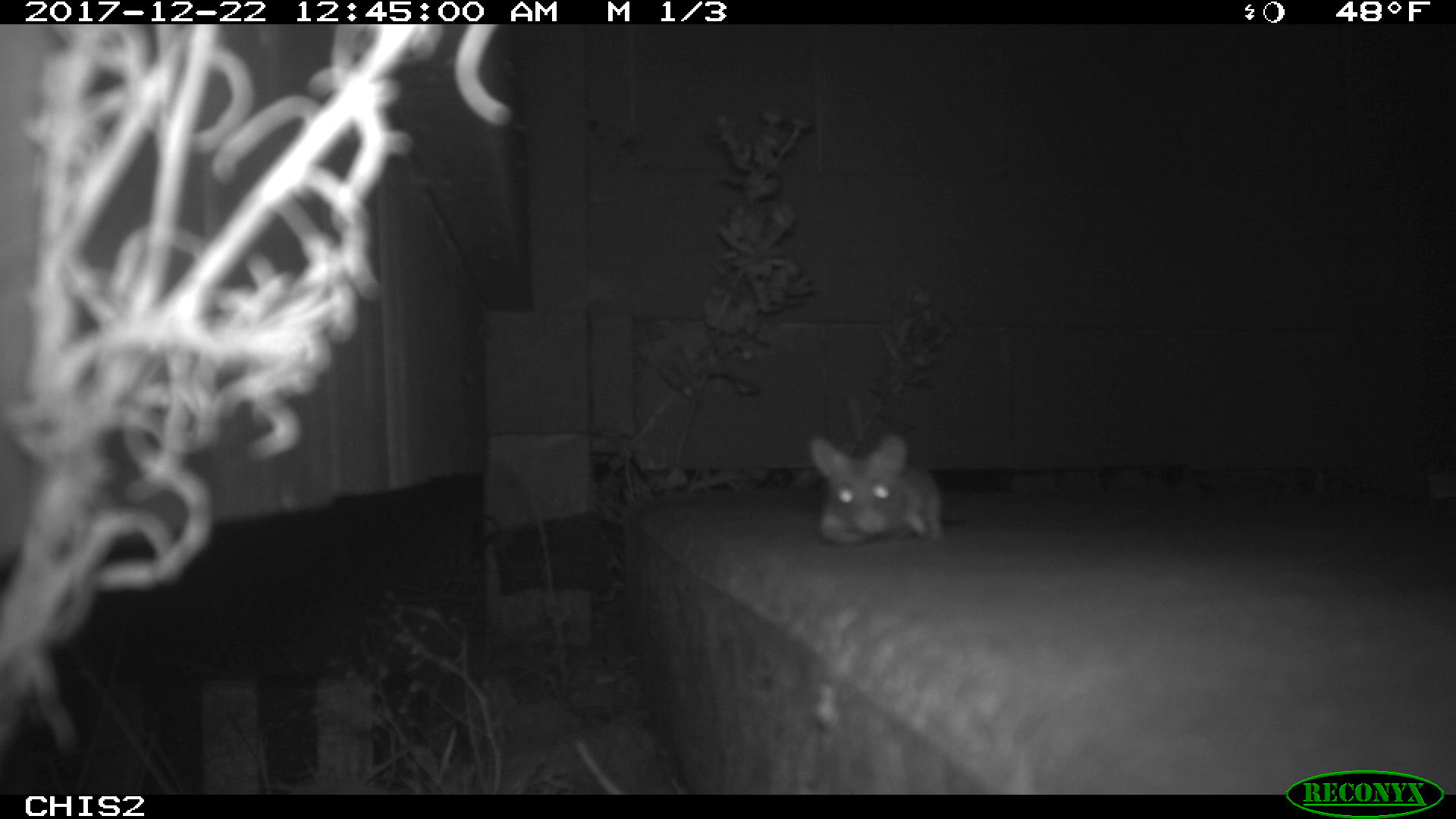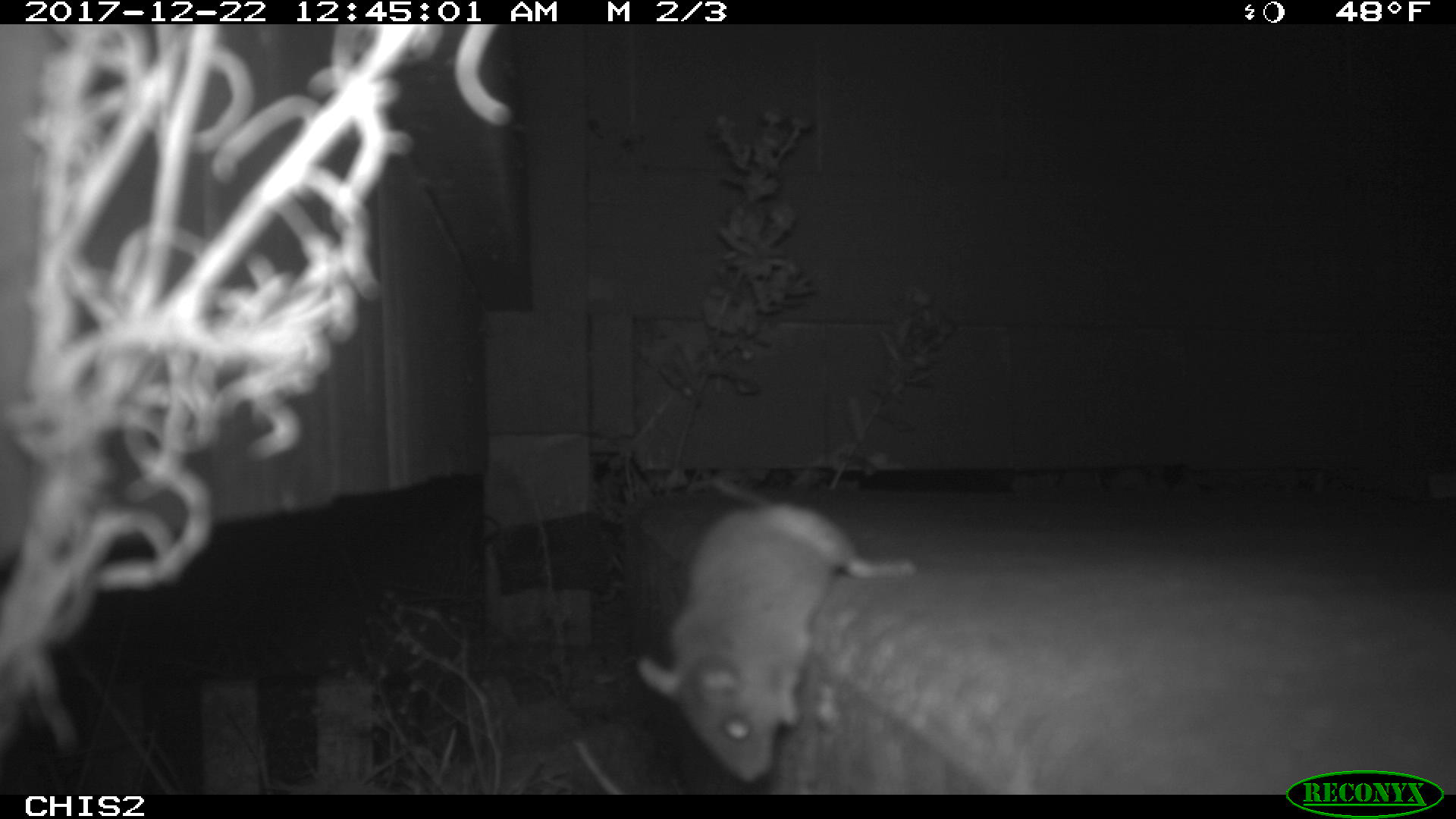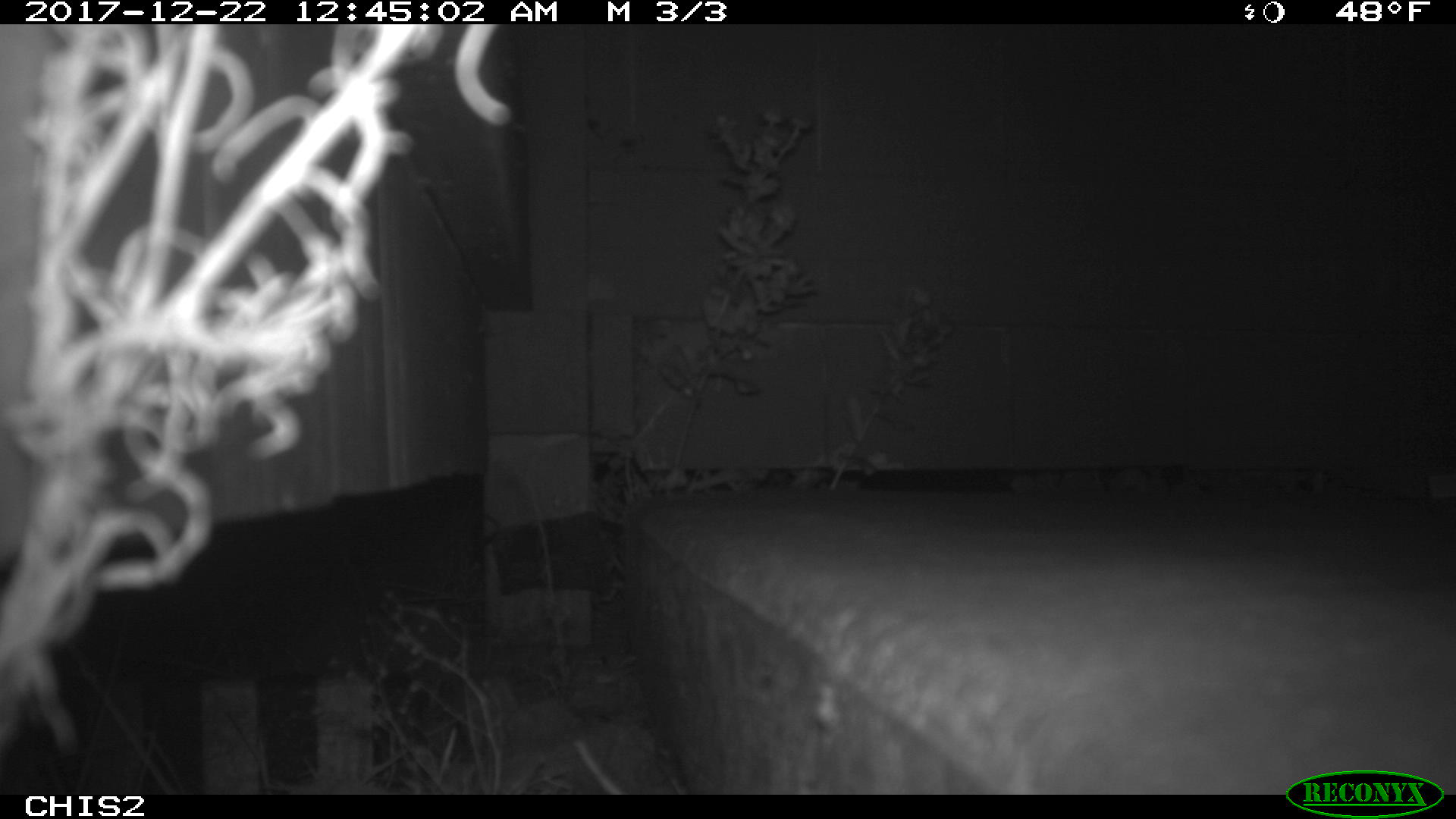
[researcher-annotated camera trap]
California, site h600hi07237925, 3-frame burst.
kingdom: Animalia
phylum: Chordata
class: Mammalia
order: Rodentia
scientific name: Rodentia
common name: rodent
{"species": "rodent (Rodentia)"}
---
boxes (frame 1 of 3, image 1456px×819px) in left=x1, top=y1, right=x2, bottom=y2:
rodent: left=808, top=434, right=945, bottom=545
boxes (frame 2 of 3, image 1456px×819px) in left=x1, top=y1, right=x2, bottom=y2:
rodent: left=638, top=497, right=916, bottom=783